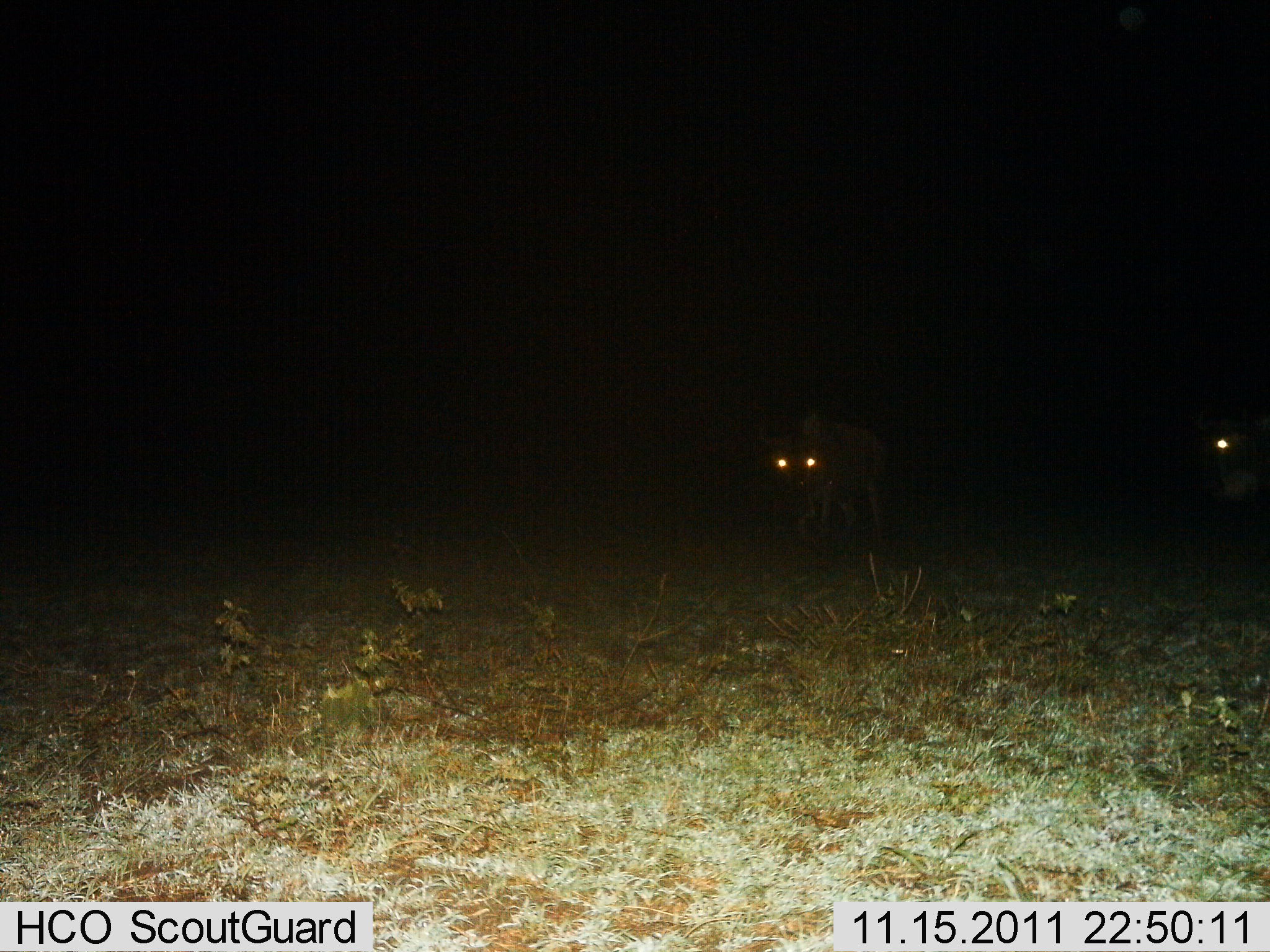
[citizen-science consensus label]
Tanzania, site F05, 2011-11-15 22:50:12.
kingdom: Animalia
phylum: Chordata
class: Mammalia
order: Artiodactyla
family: Bovidae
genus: Connochaetes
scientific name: Connochaetes taurinus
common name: blue wildebeest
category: wildebeest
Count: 2.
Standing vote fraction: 14%.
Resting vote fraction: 0%.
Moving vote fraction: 100%.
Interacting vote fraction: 0%.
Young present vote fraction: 0%.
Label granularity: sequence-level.